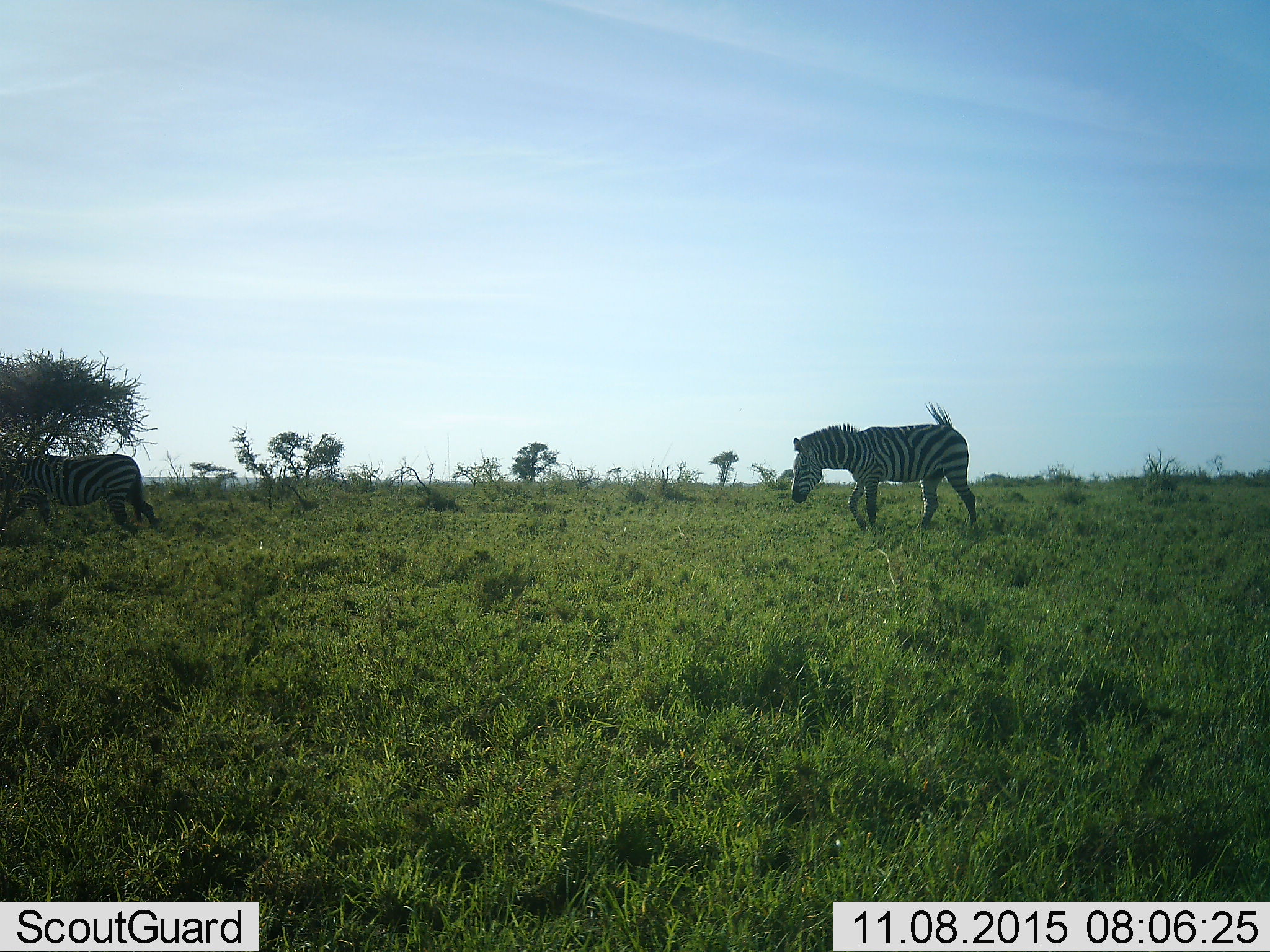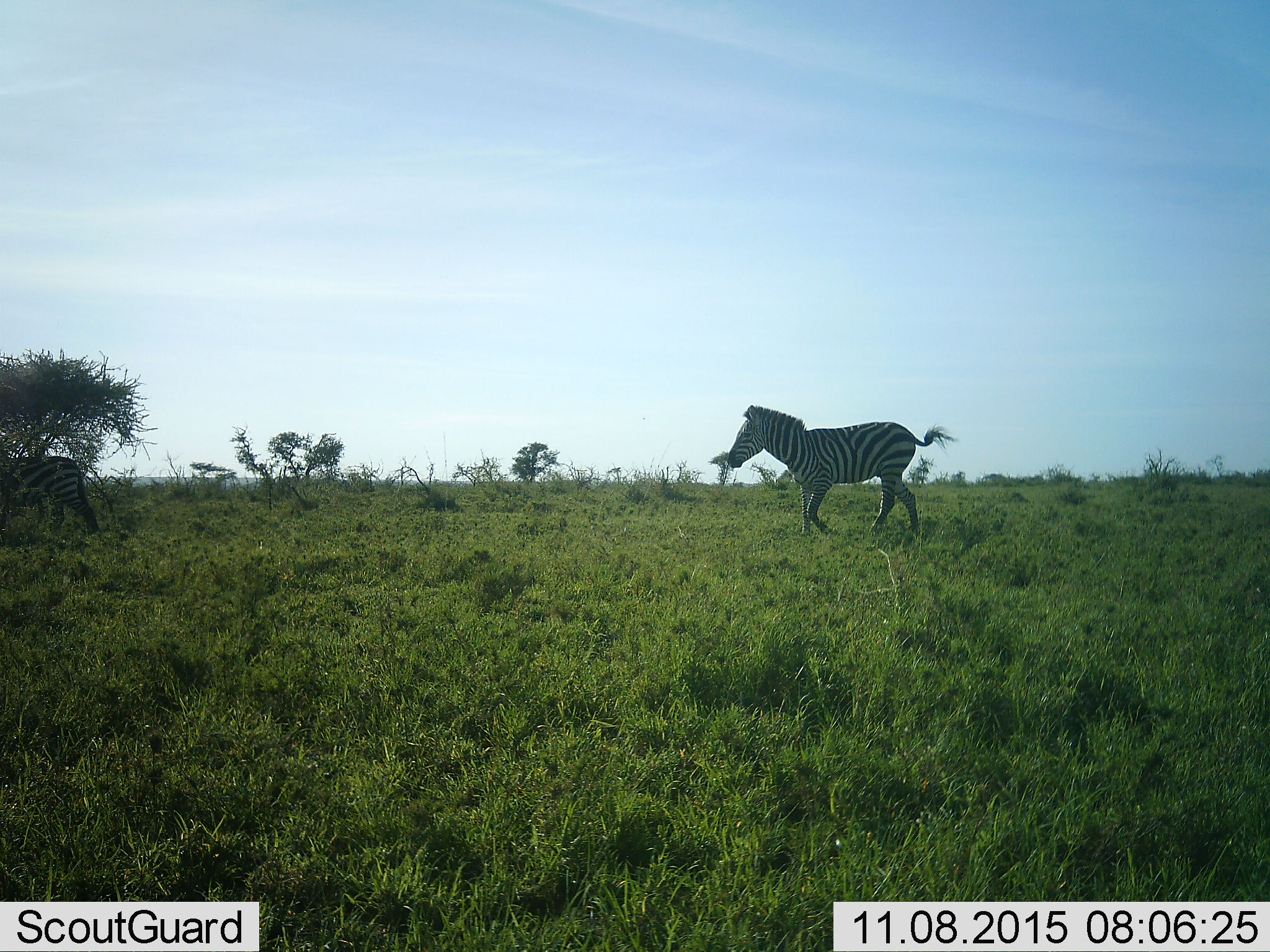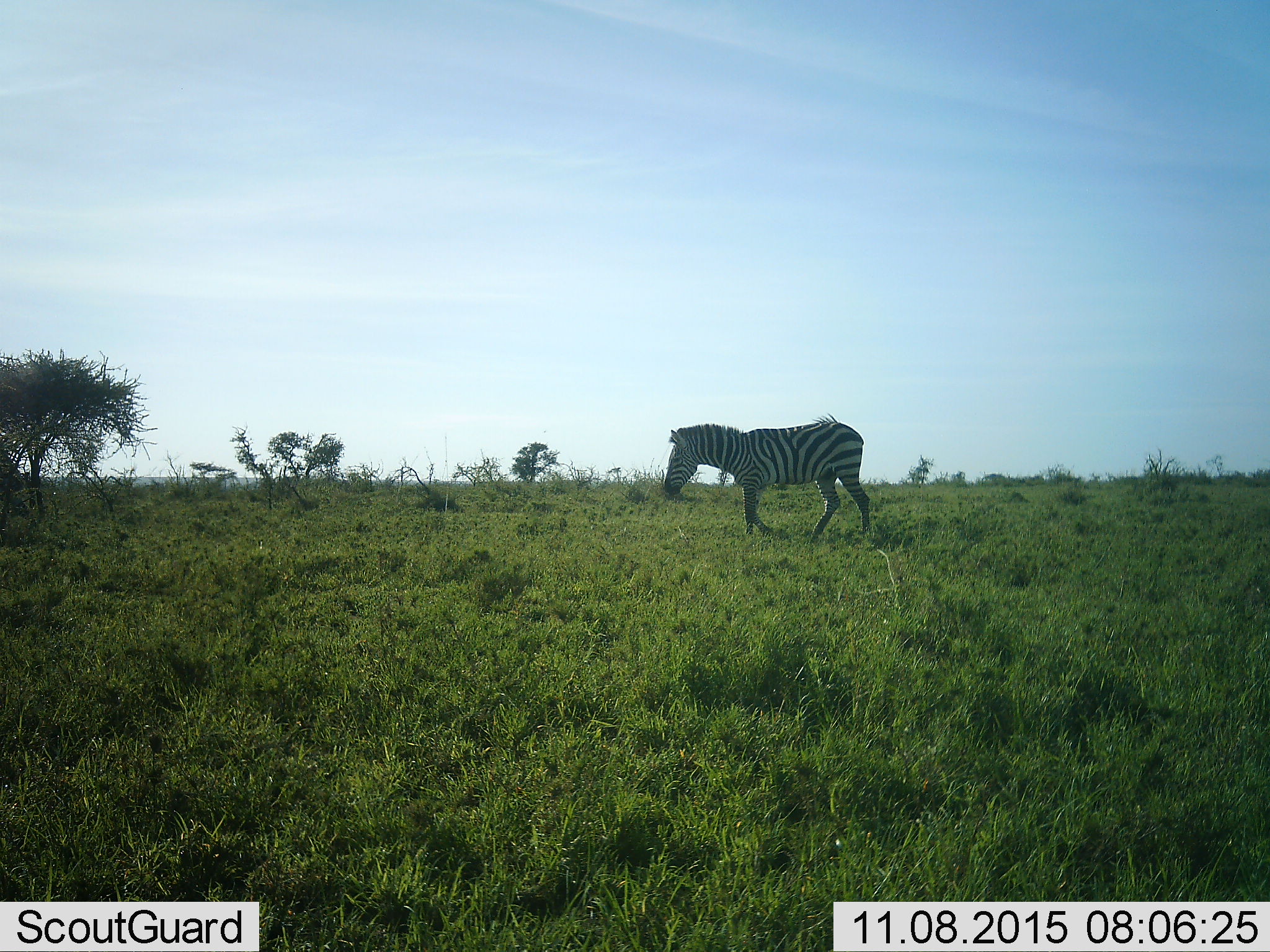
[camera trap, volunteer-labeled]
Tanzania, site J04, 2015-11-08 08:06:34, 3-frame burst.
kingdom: Animalia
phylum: Chordata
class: Mammalia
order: Perissodactyla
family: Equidae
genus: Equus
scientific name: Equus quagga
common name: plains zebra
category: zebra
Zebra (plains zebra) (Equus quagga), count 2. Behavior (volunteer vote fractions): standing 0%, resting 0%, moving 100%, interacting 0%. Young present (vote fraction): 0%. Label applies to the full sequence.